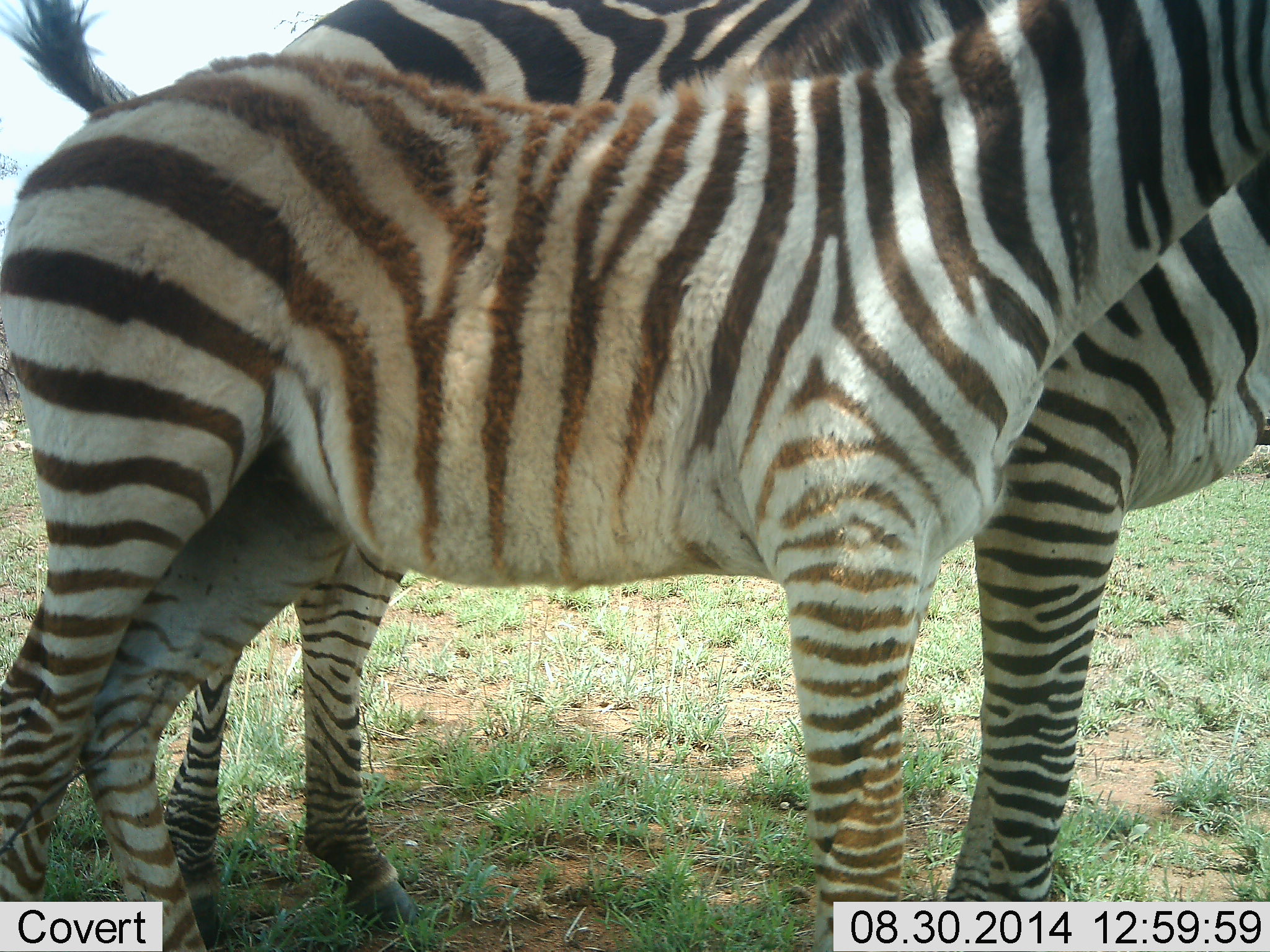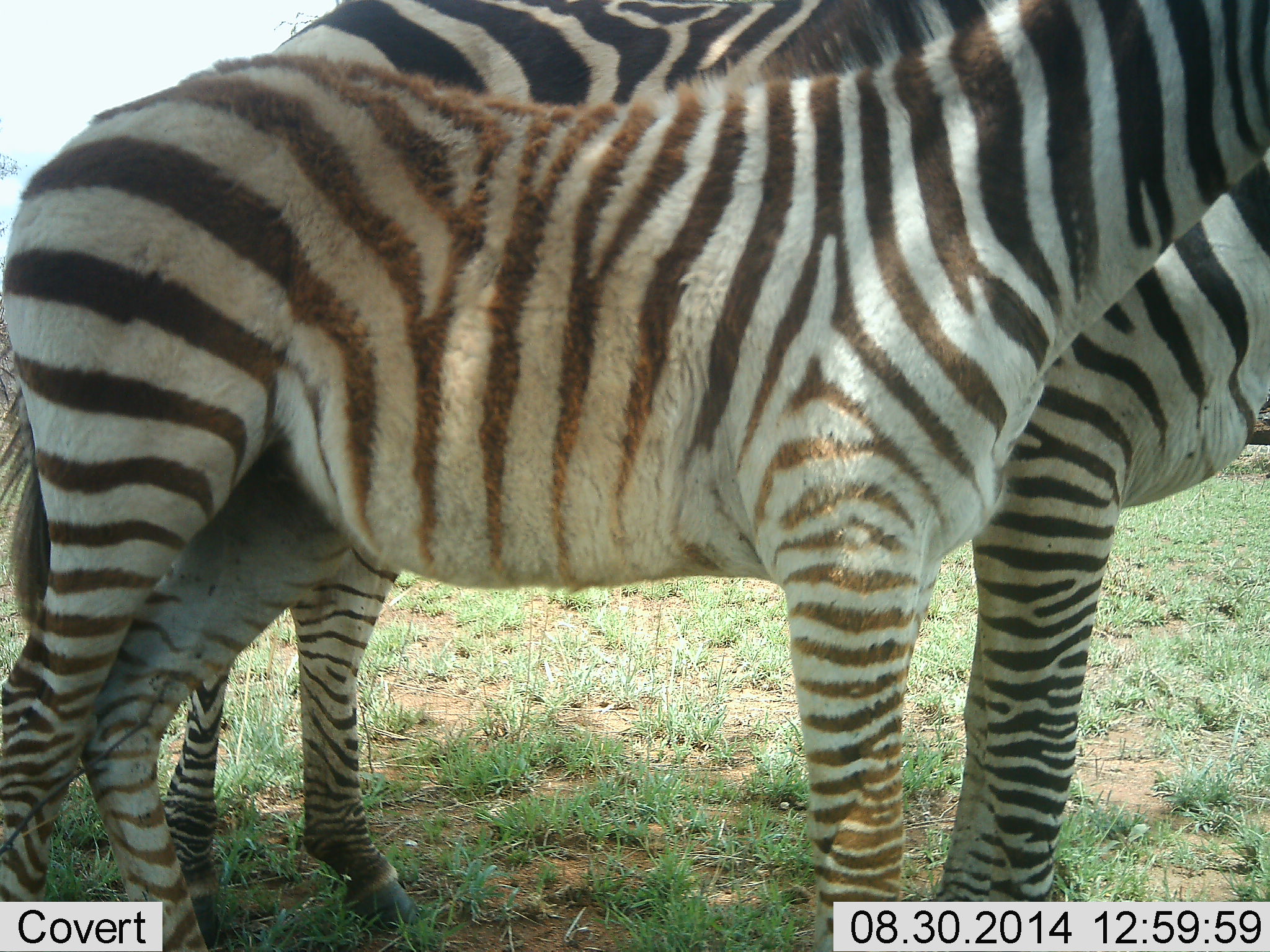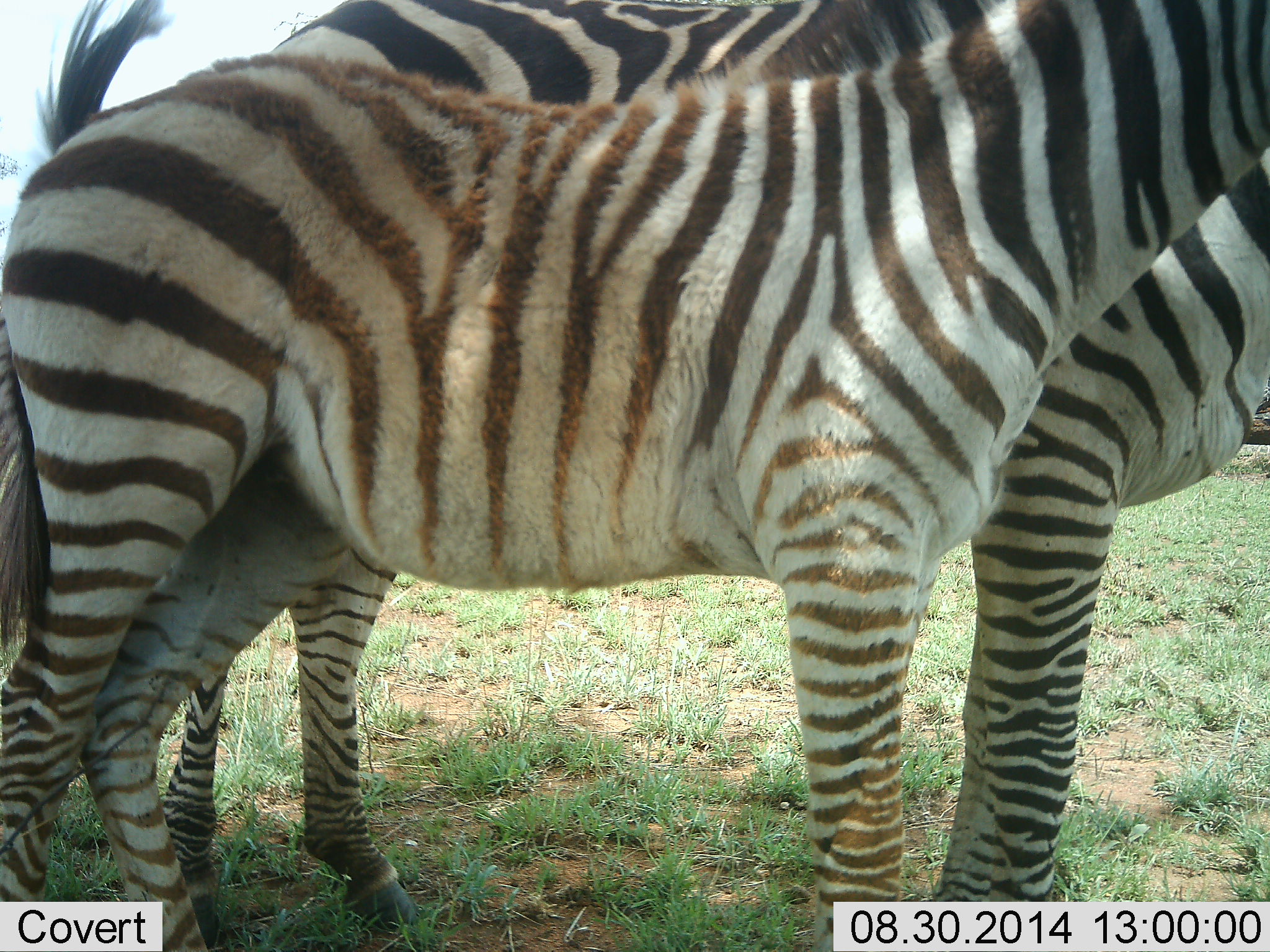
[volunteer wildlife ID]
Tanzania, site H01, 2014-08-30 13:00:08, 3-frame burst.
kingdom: Animalia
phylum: Chordata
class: Mammalia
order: Perissodactyla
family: Equidae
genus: Equus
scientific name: Equus quagga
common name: plains zebra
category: zebra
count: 2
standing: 100%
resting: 0%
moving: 10%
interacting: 10%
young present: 40%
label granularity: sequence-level